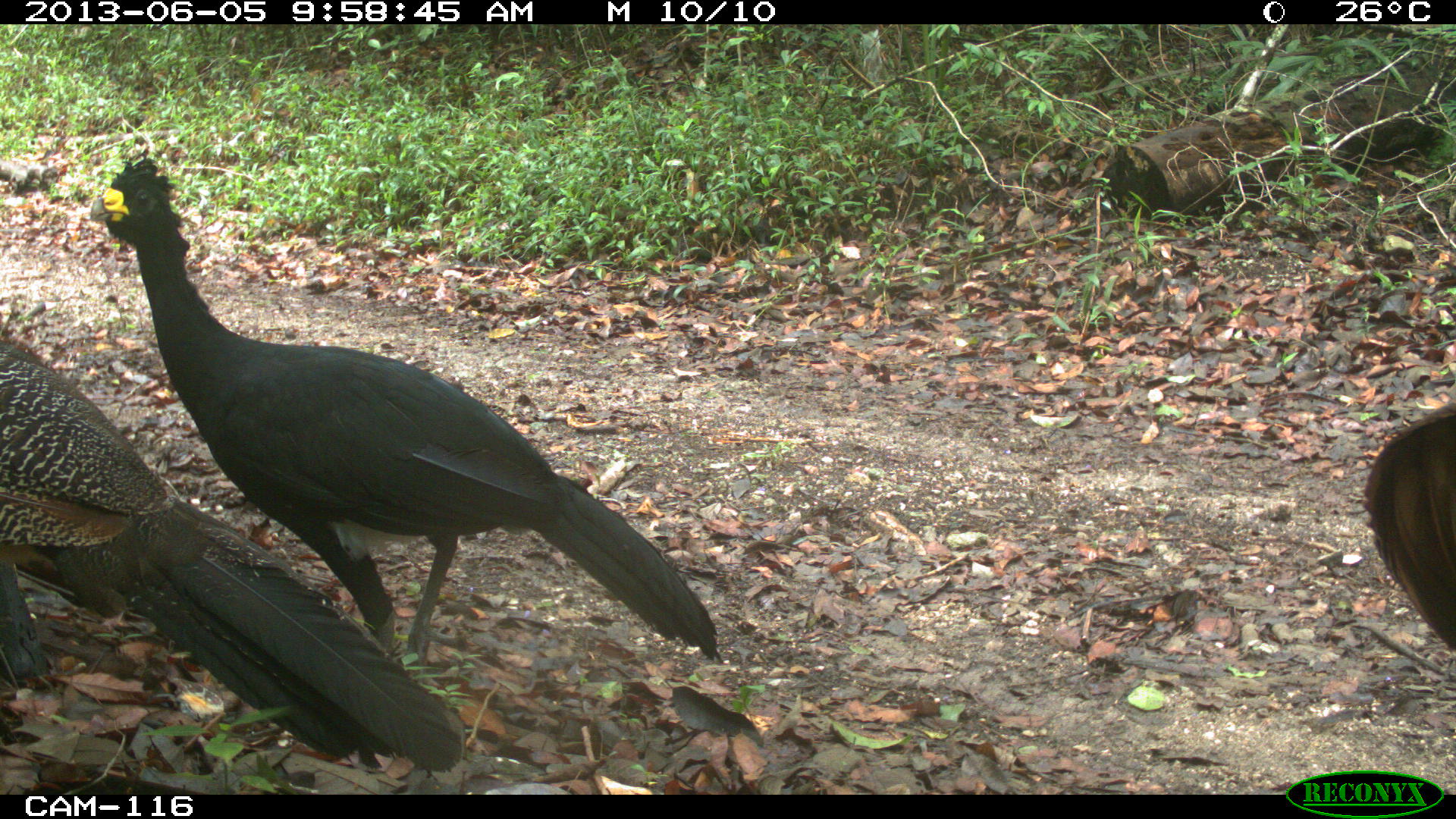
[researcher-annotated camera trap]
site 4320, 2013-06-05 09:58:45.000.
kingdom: Animalia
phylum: Chordata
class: Aves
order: Galliformes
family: Cracidae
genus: Crax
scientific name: Crax rubra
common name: great curassow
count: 3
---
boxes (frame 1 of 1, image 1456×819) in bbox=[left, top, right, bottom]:
crax rubra: bbox=[89, 156, 722, 688]; bbox=[0, 340, 462, 773]; bbox=[1365, 394, 1456, 641]